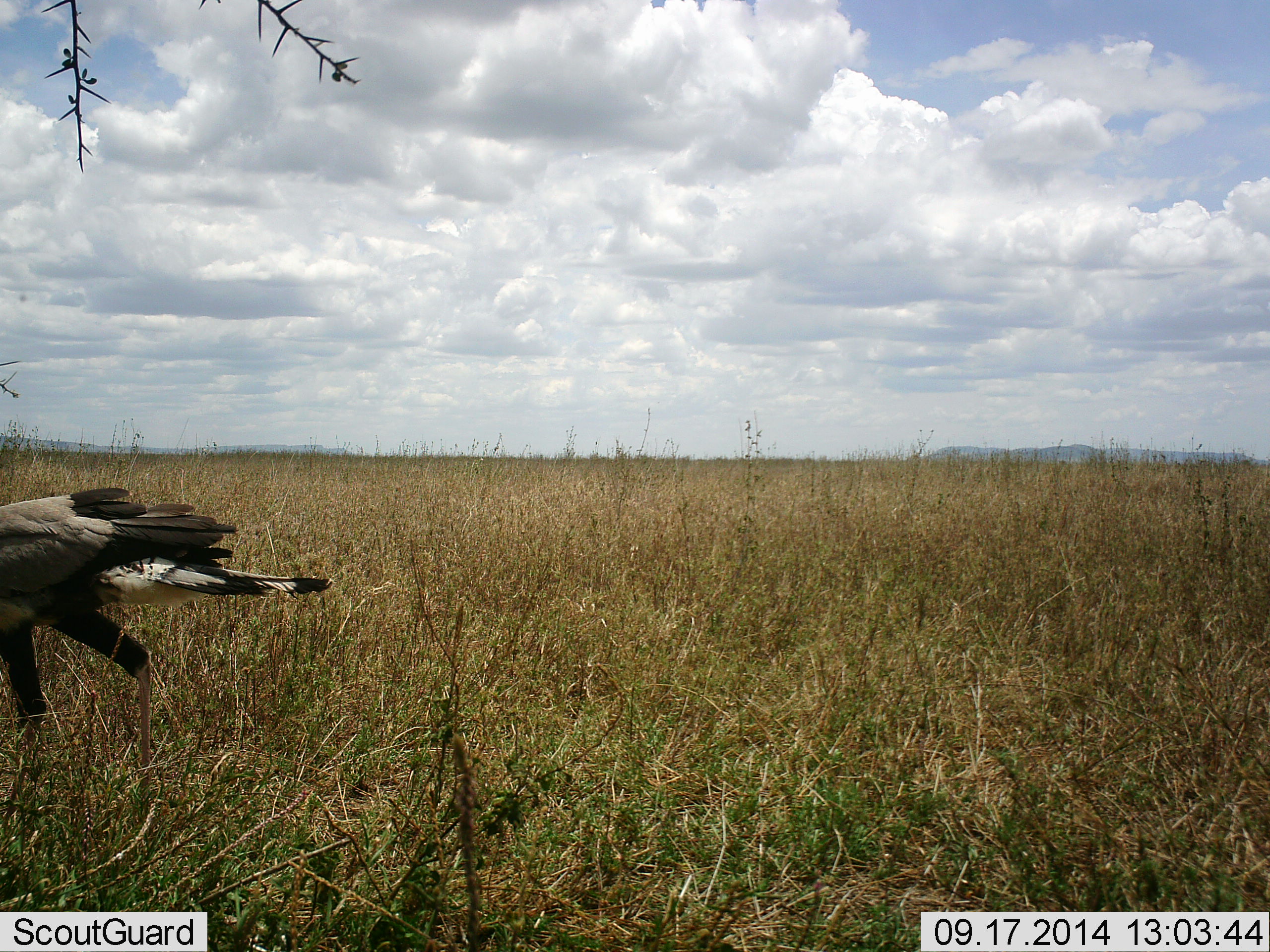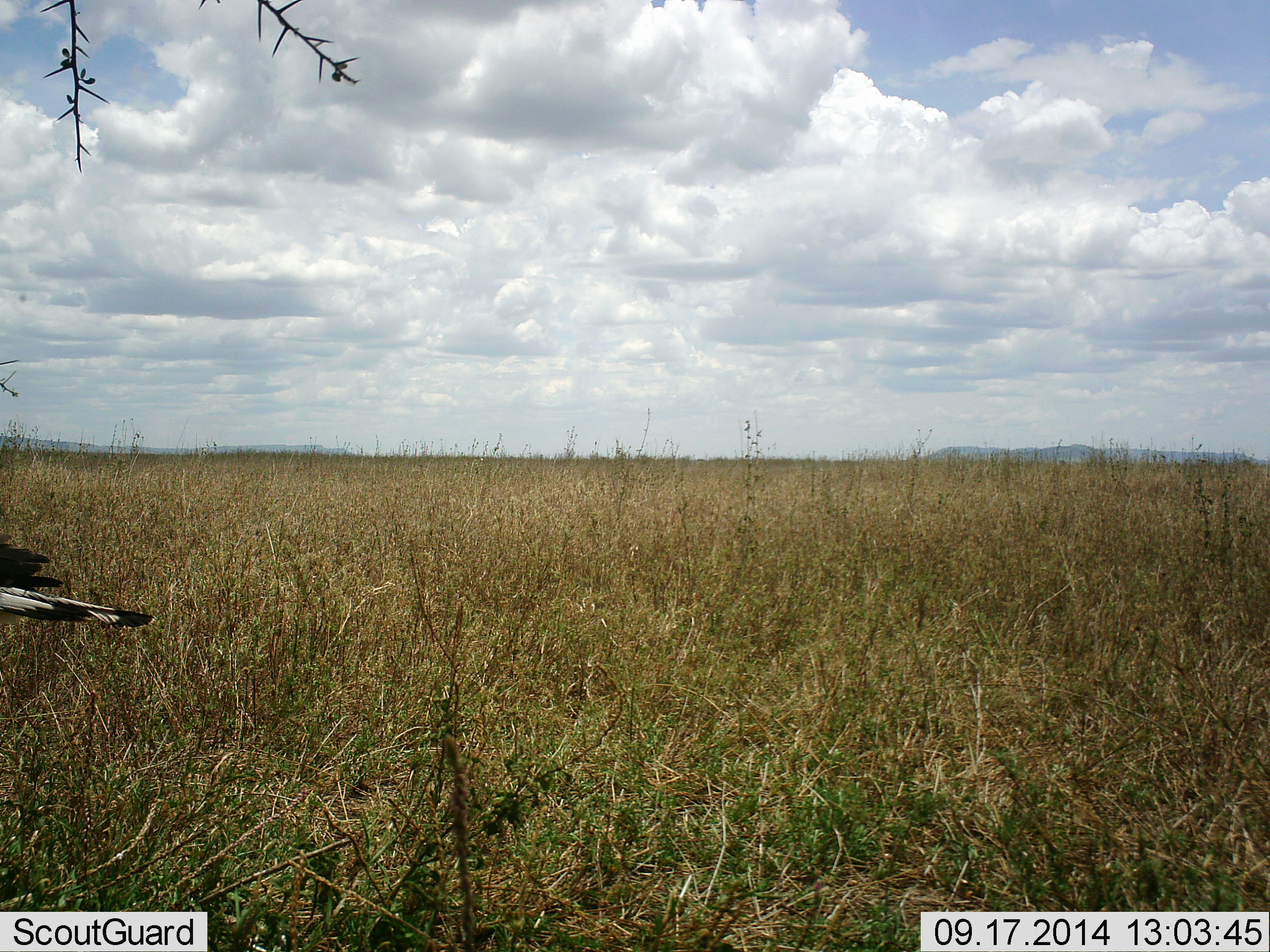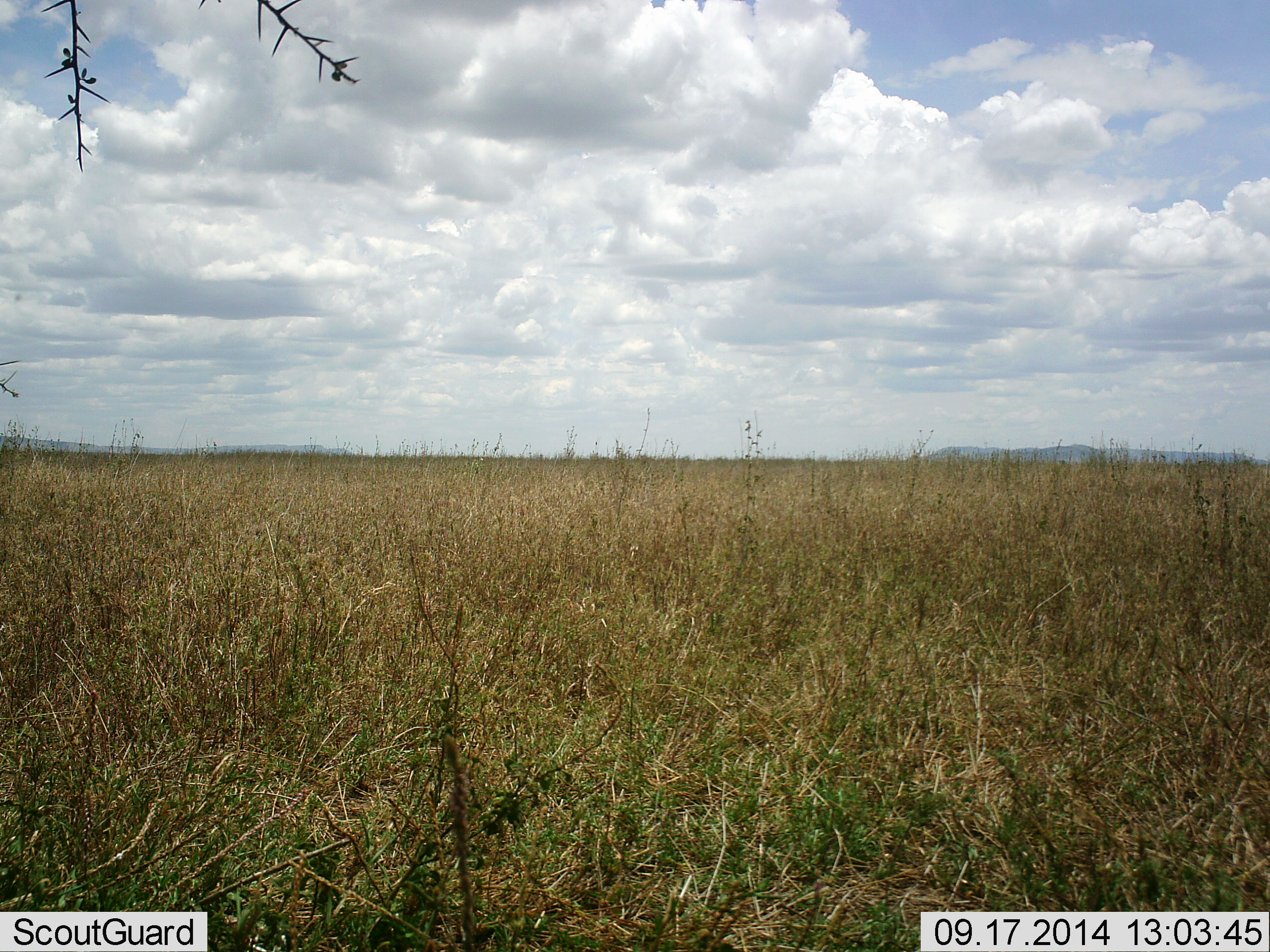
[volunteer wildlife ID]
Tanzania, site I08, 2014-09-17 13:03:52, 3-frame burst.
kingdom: Animalia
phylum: Chordata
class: Aves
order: Accipitriformes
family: Sagittariidae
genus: Sagittarius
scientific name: Sagittarius serpentarius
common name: secretary bird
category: secretarybird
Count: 1.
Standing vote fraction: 10%.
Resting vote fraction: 0%.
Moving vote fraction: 100%.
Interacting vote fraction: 0%.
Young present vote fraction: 0%.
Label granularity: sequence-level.